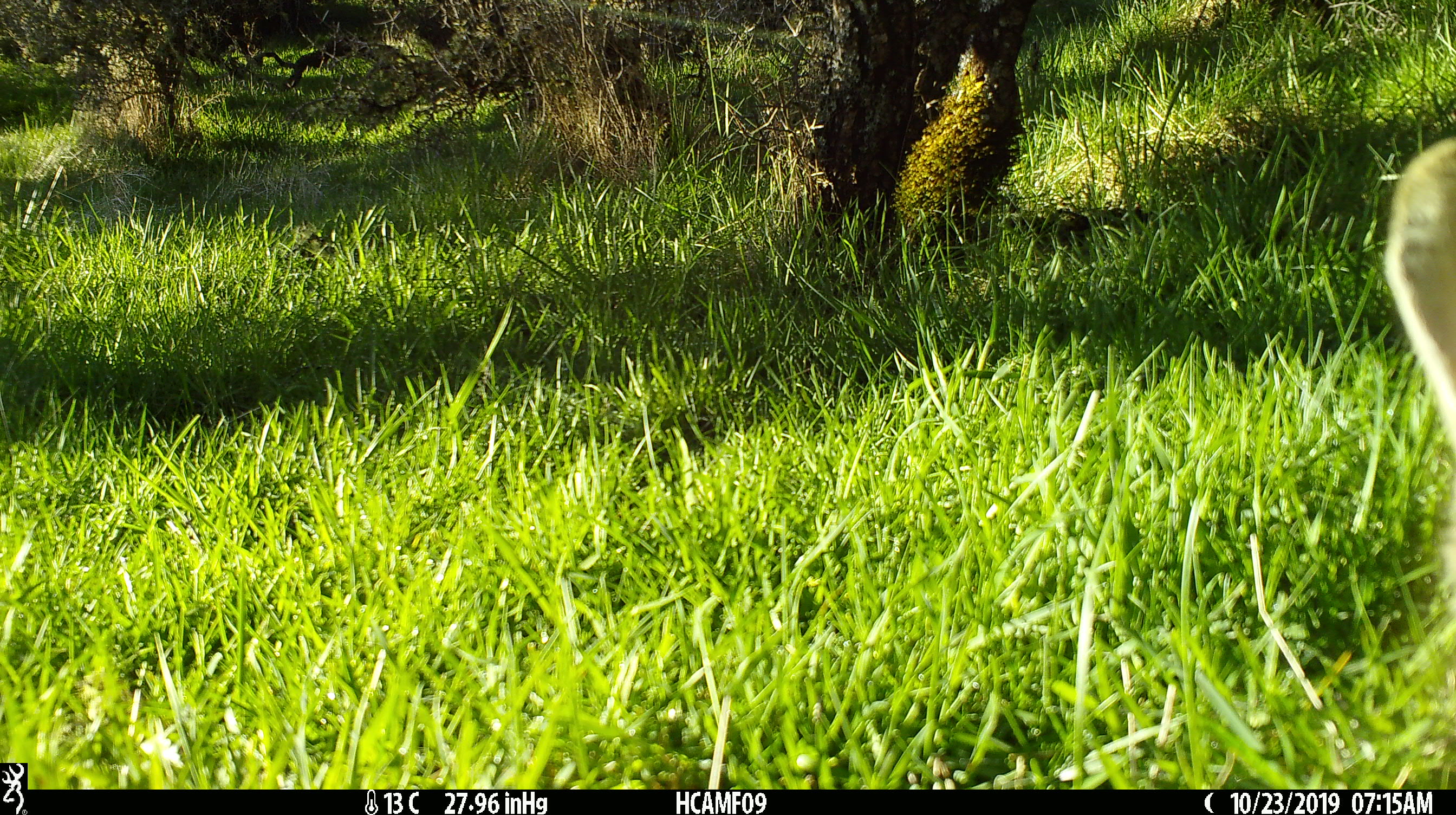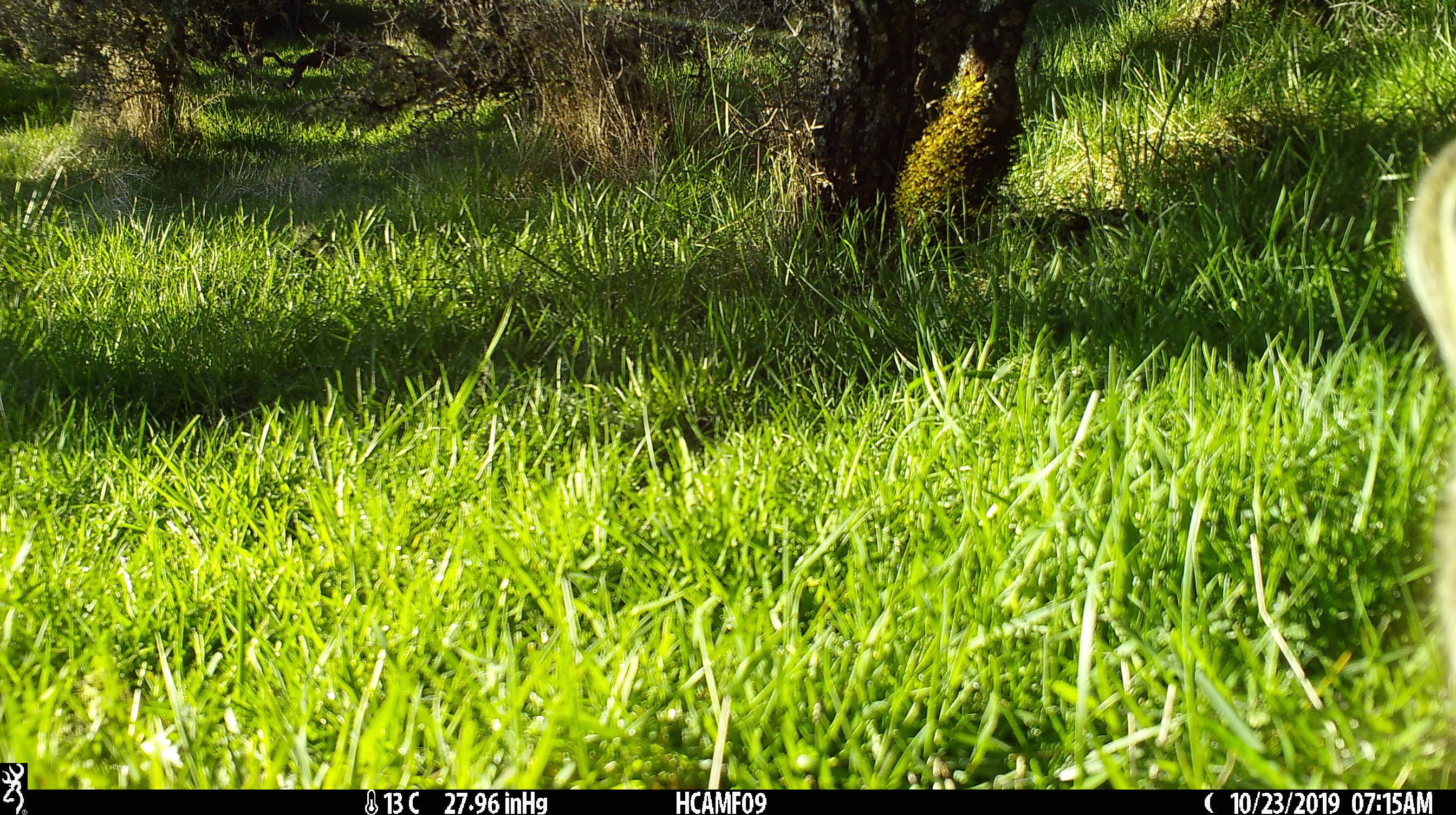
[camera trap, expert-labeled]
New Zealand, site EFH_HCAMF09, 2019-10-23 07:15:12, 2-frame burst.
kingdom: Animalia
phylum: Chordata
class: Mammalia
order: Lagomorpha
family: Leporidae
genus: Lepus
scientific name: Lepus europaeus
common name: brown hare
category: hare